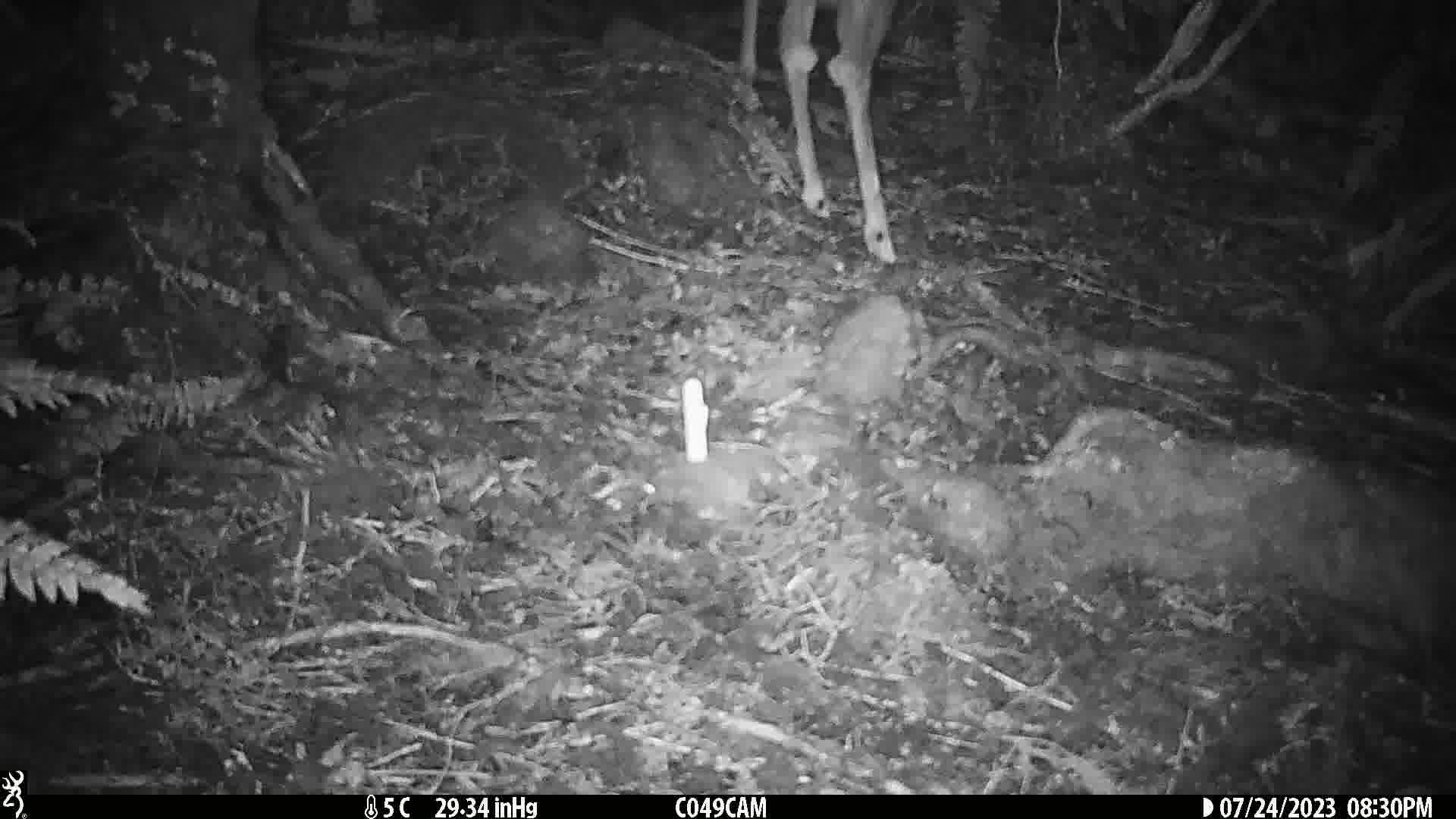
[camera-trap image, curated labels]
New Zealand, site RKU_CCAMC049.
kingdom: Animalia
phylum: Chordata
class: Mammalia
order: Artiodactyla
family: Cervidae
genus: Odocoileus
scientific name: Odocoileus virginianus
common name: white-tailed deer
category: white tailed deer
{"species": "white tailed deer (white-tailed deer) (Odocoileus virginianus)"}